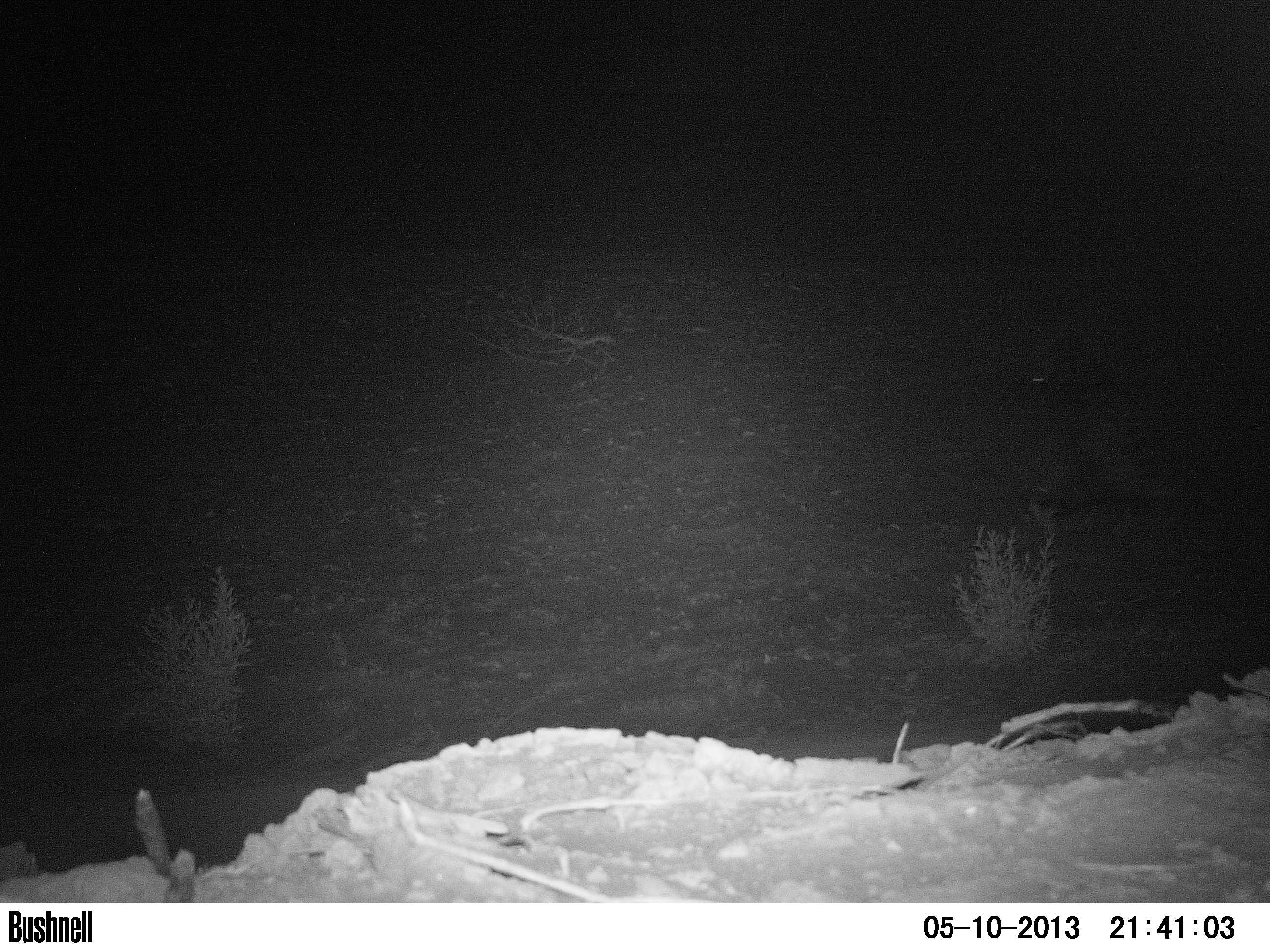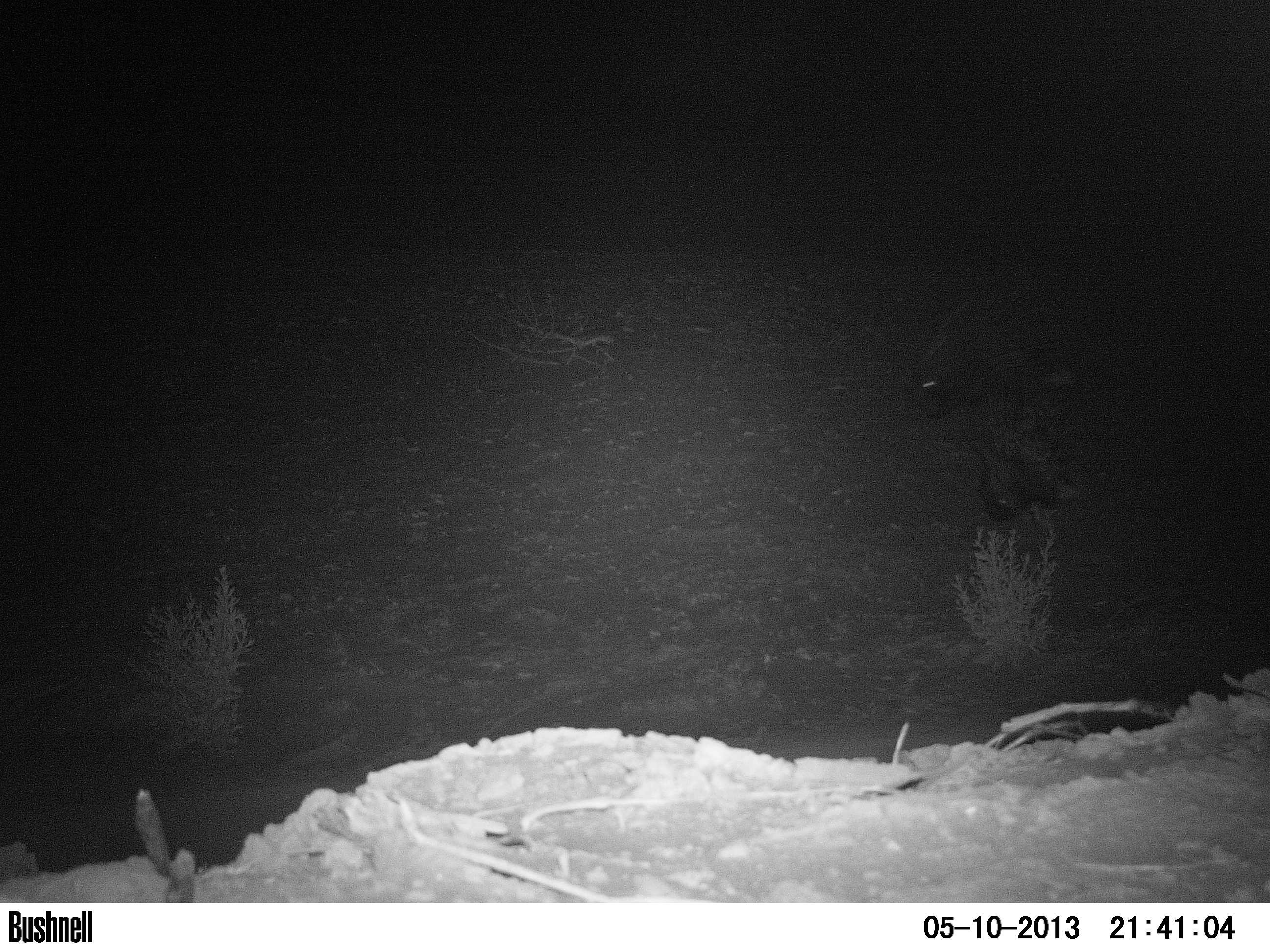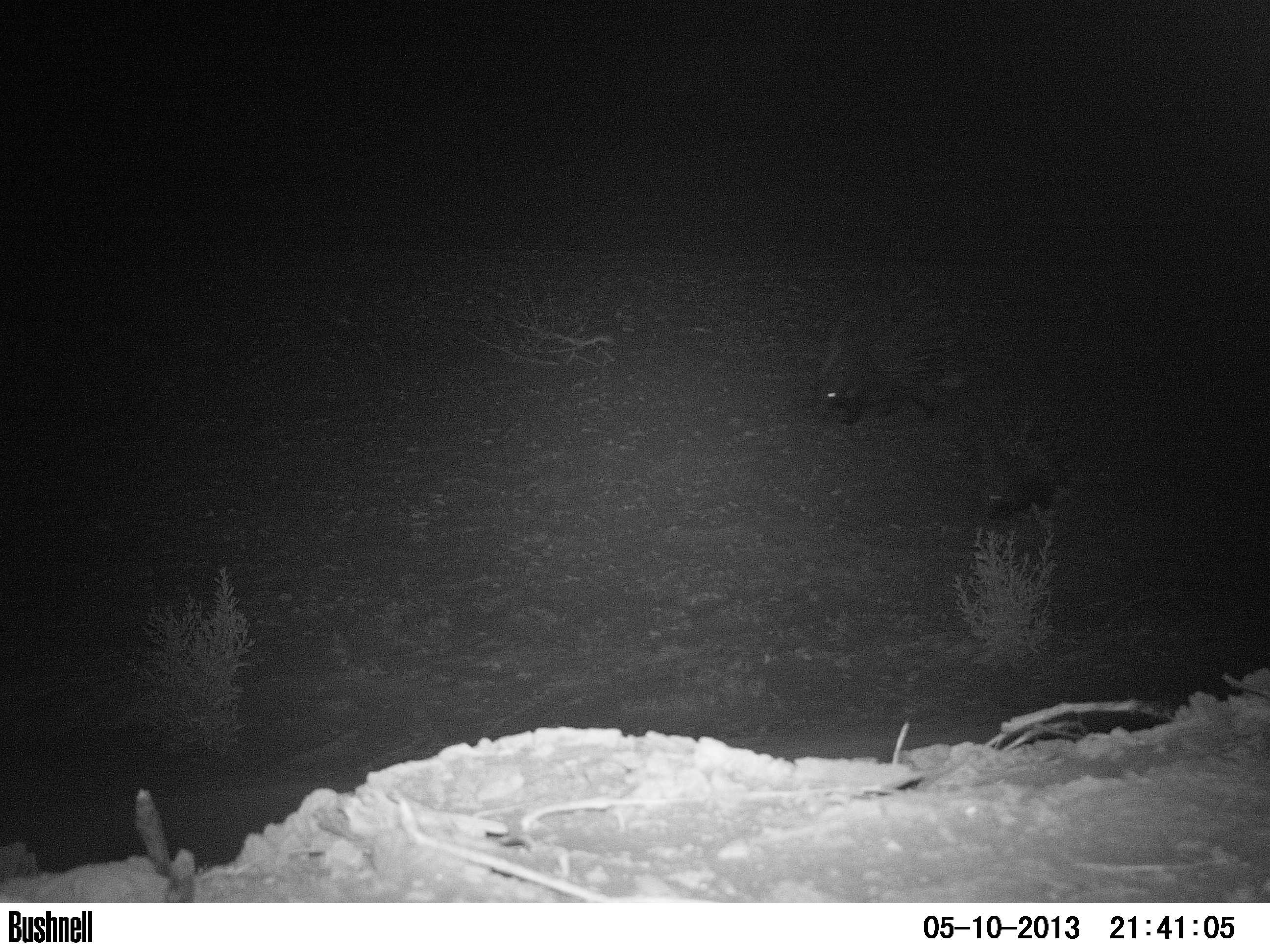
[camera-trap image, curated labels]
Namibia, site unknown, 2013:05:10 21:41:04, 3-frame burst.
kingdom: Animalia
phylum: Chordata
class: Mammalia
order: Rodentia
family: Hystricidae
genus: Hystrix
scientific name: Hystrix africaeaustralis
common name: cape porcupine